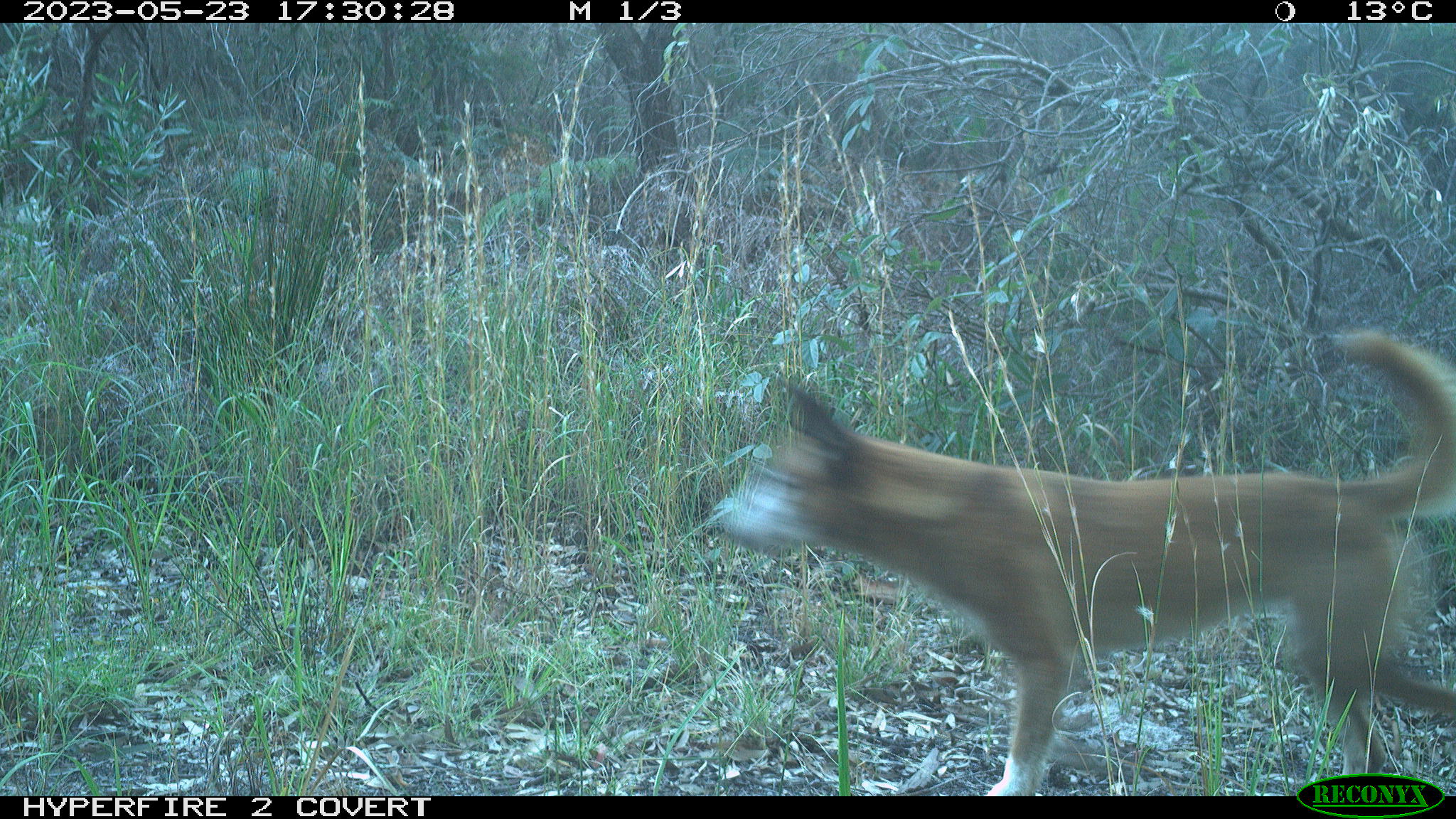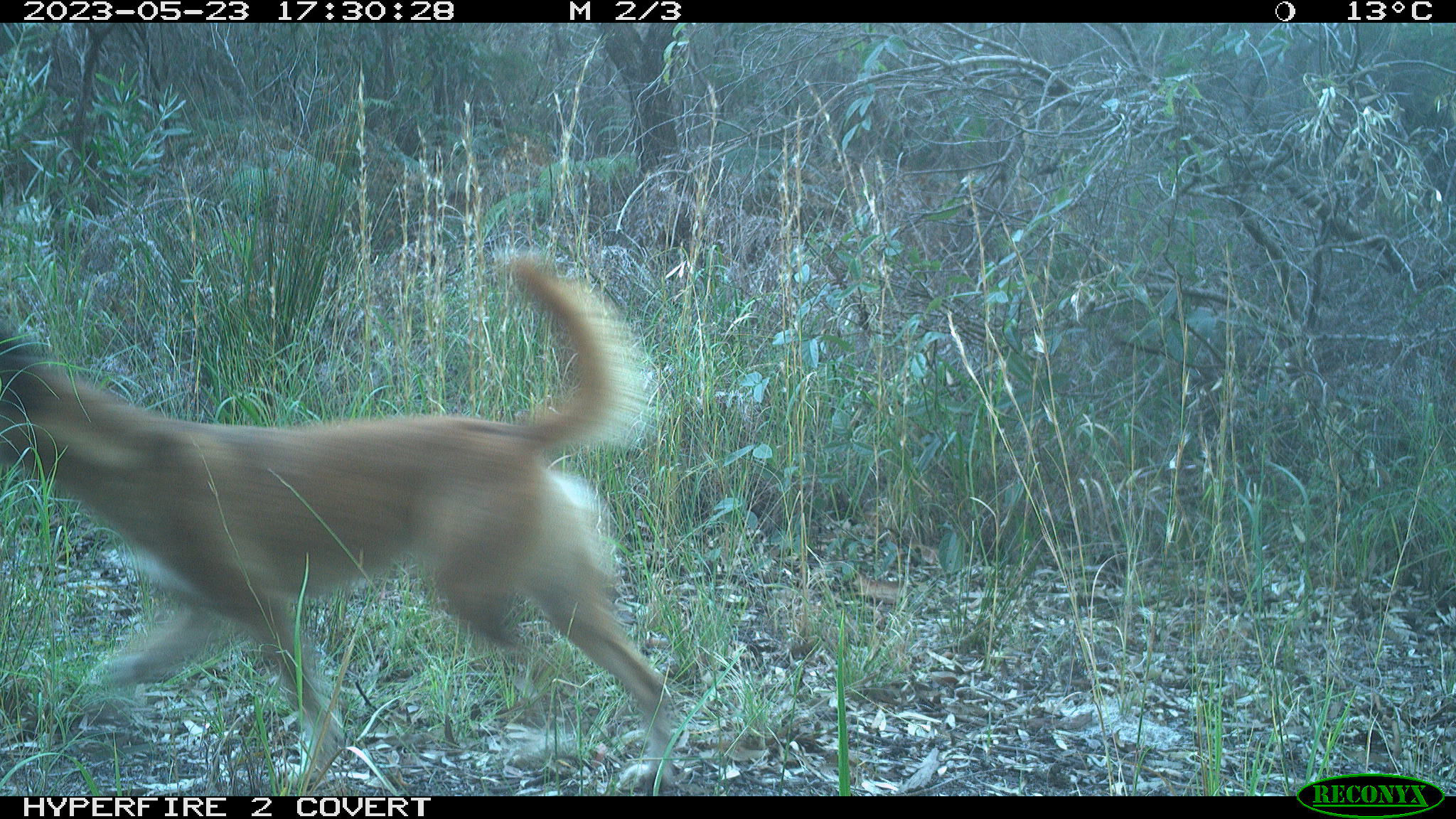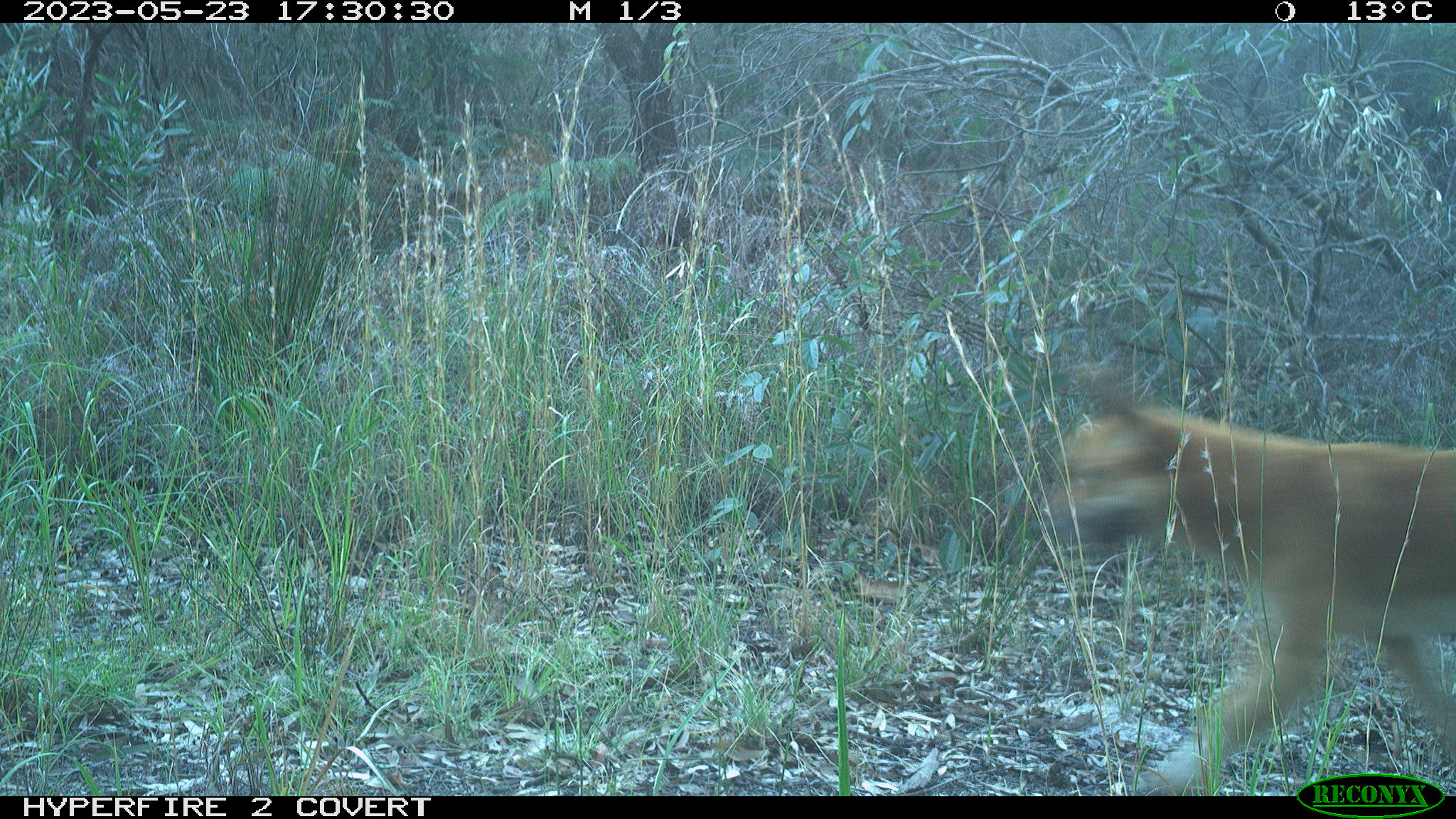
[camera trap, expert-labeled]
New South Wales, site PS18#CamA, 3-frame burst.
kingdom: Animalia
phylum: Chordata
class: Mammalia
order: Carnivora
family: Canidae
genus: Canis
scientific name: Canis familiaris dingo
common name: dingo